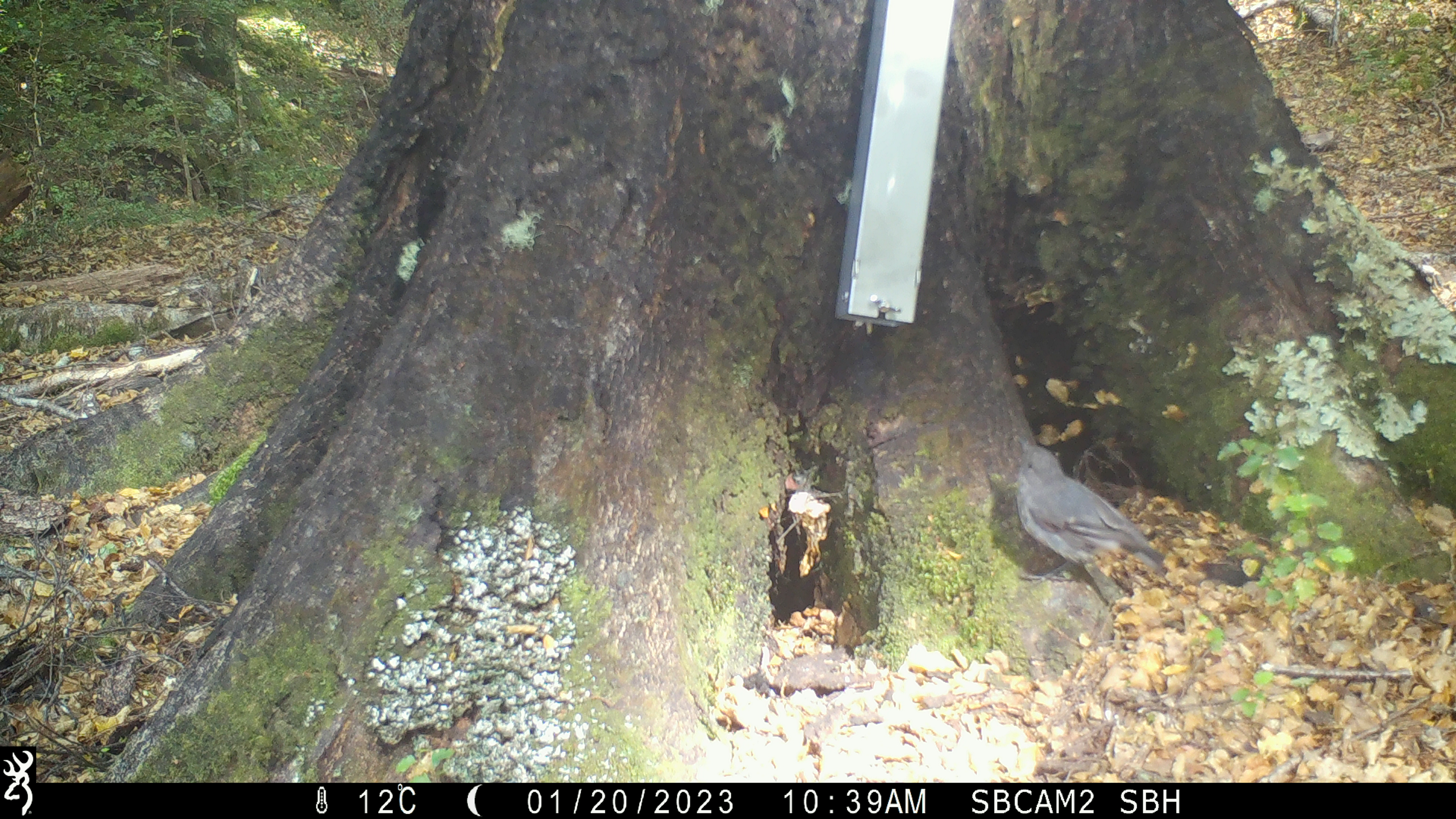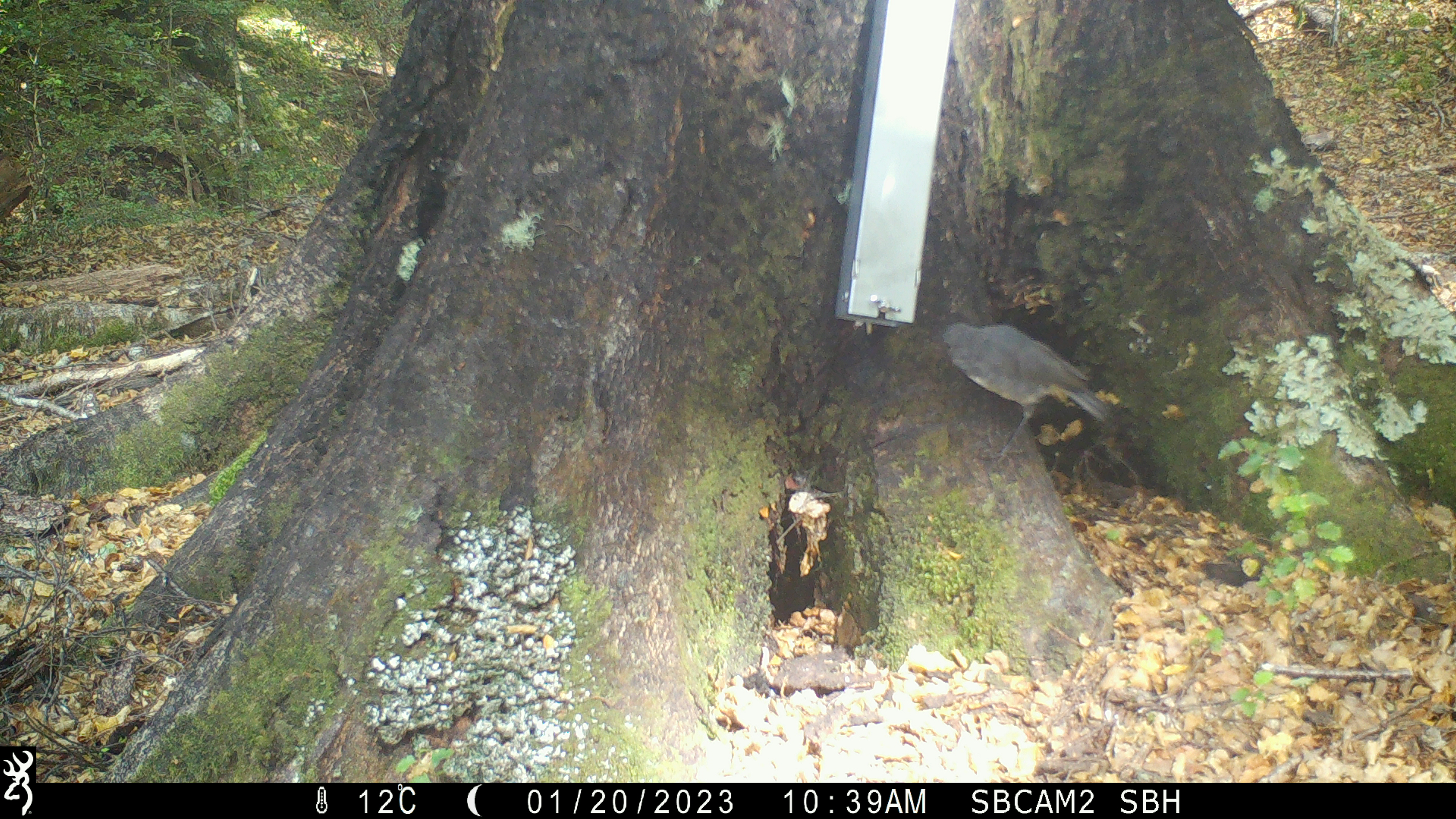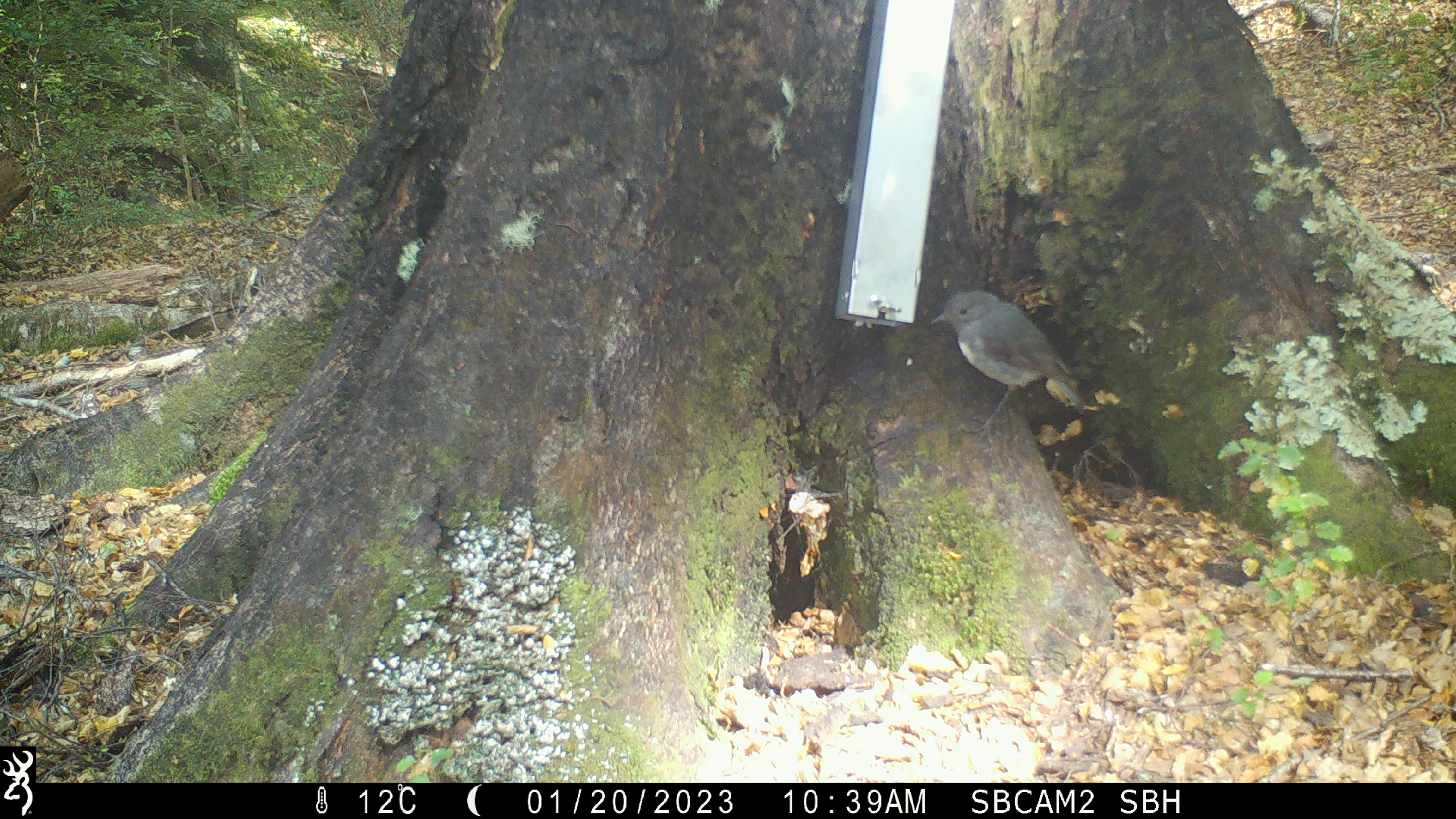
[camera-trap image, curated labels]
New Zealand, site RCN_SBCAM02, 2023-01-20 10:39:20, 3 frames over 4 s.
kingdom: Animalia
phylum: Chordata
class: Aves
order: Passeriformes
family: Petroicidae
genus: Petroica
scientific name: Petroica australis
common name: new zealand robin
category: robin